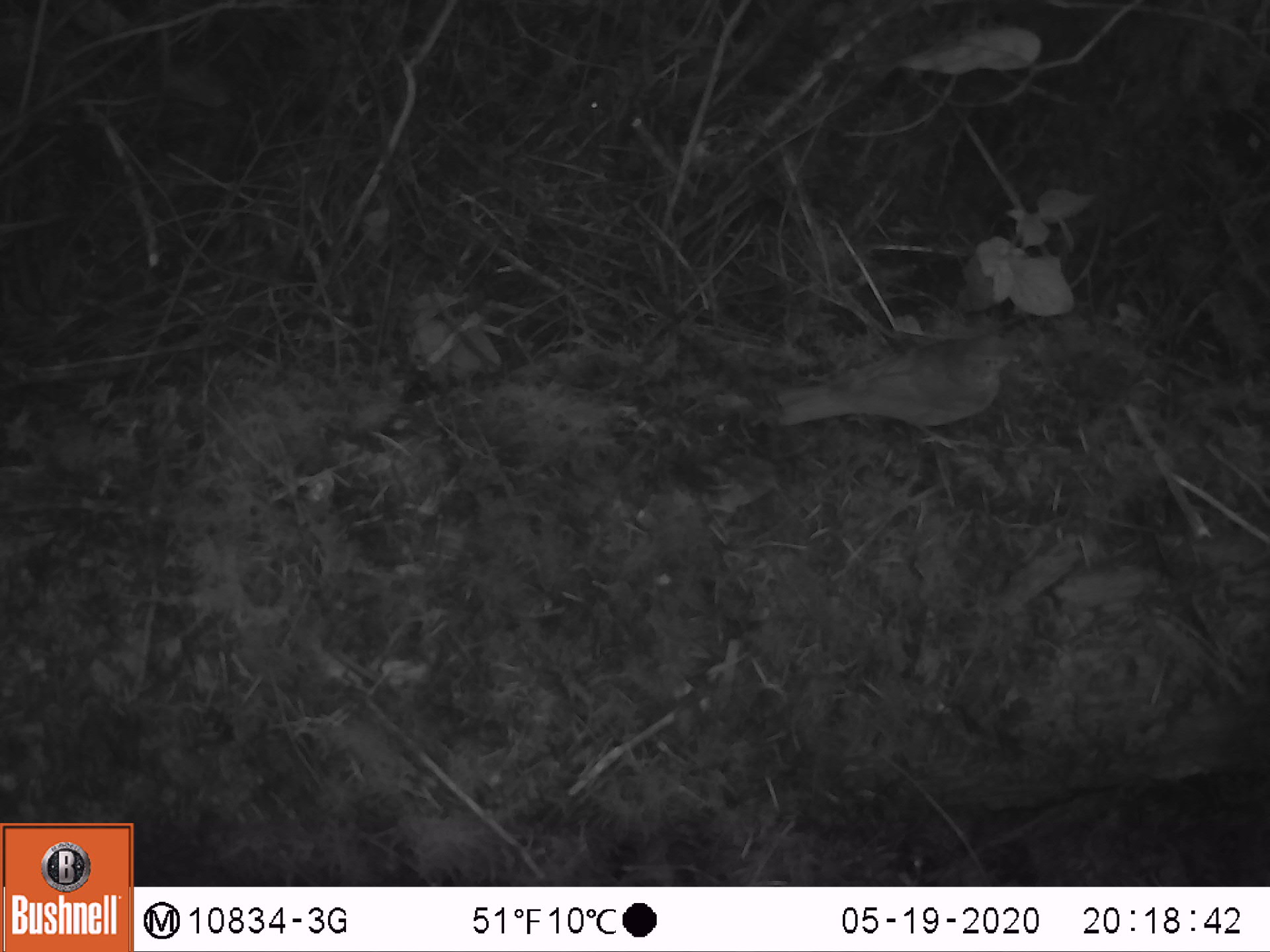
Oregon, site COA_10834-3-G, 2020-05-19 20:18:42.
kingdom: Animalia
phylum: Chordata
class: Aves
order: Passeriformes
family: Turdidae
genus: Catharus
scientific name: Catharus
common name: brown thrushes and nightingale-thrushes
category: catharus species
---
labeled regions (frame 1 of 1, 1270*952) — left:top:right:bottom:
catharus species: 770:312:1035:442